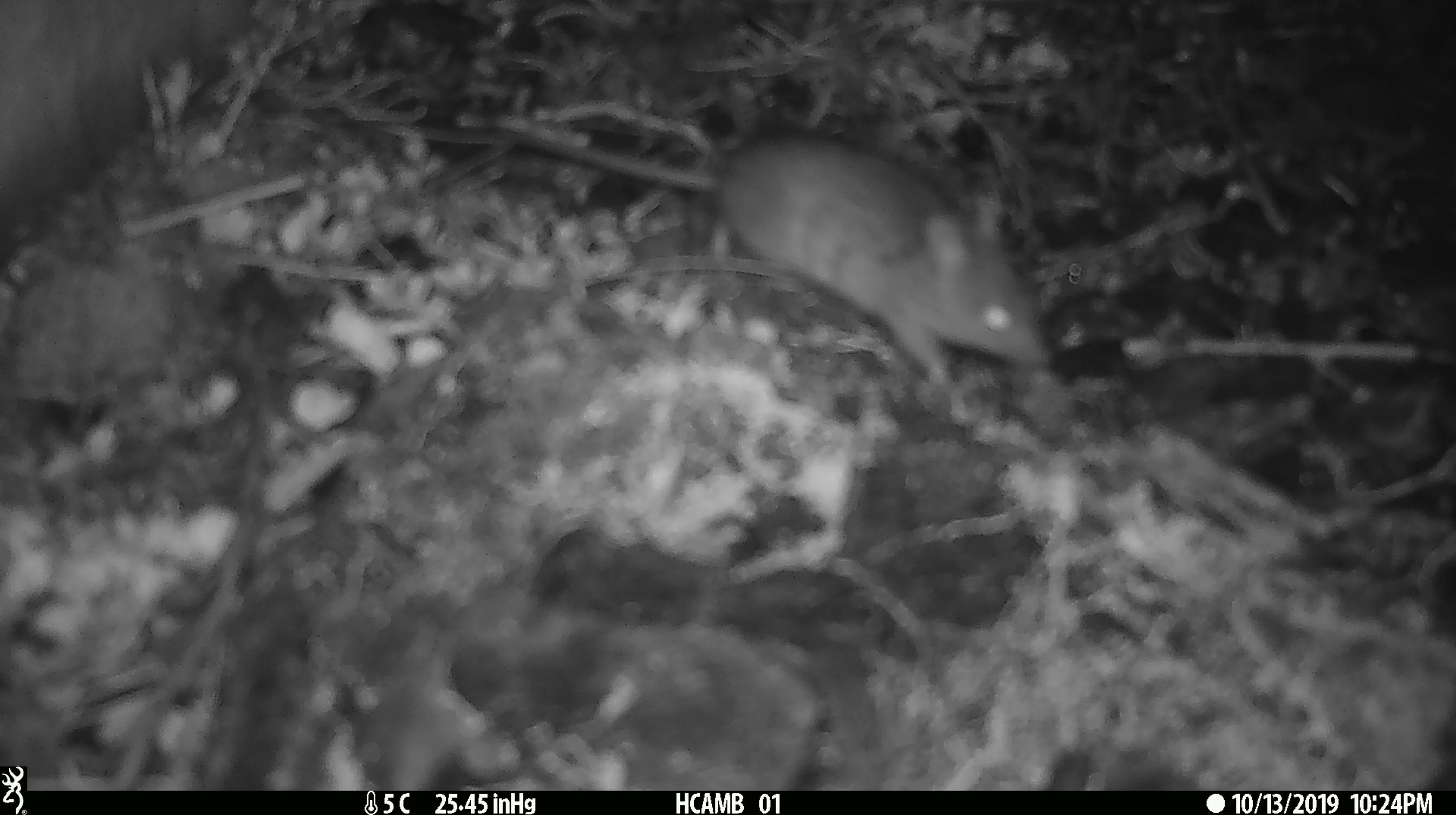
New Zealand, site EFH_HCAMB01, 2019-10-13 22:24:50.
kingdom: Animalia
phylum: Chordata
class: Mammalia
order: Rodentia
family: Muridae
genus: Mus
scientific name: Mus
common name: mouse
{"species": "mouse (Mus)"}